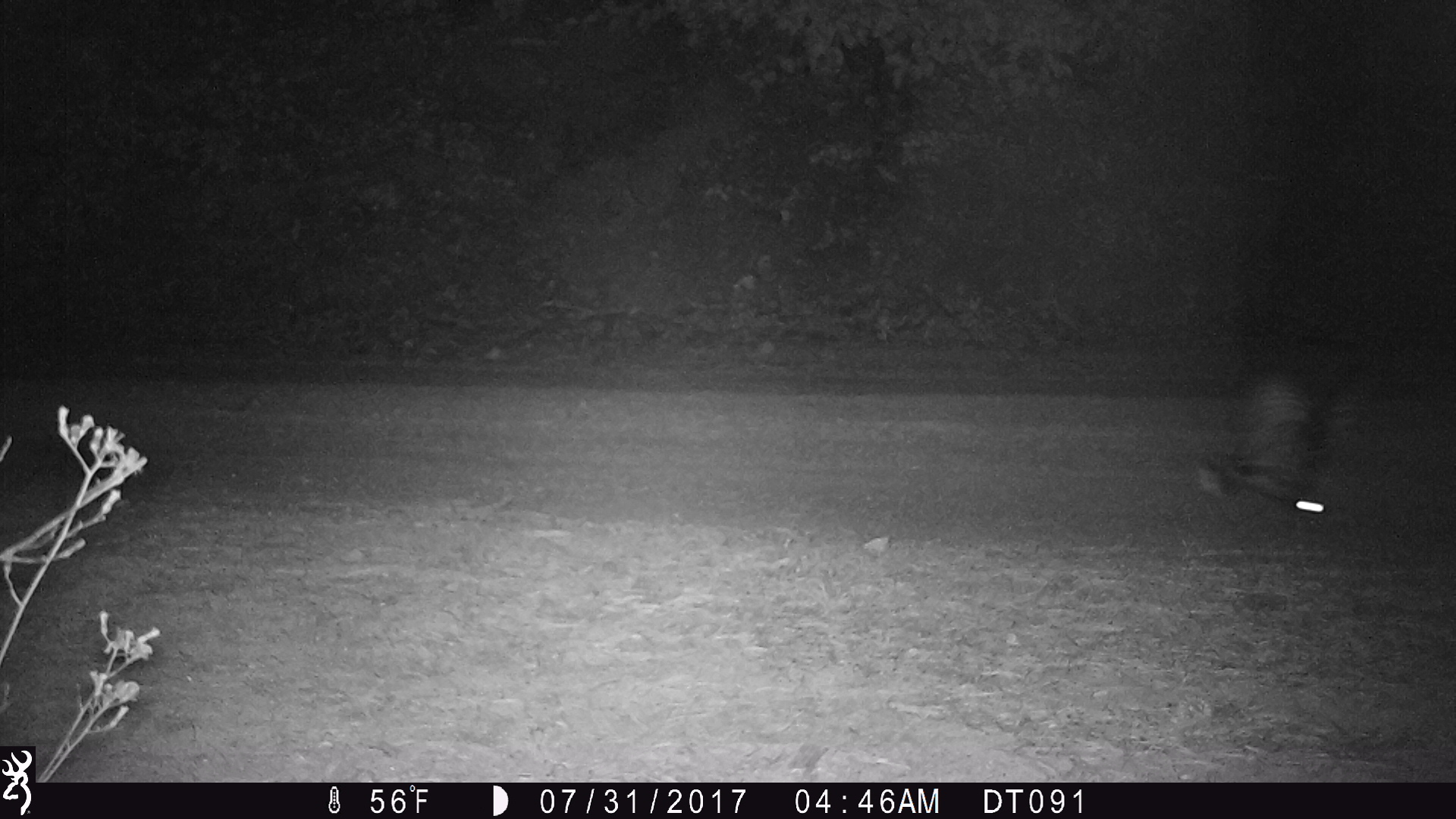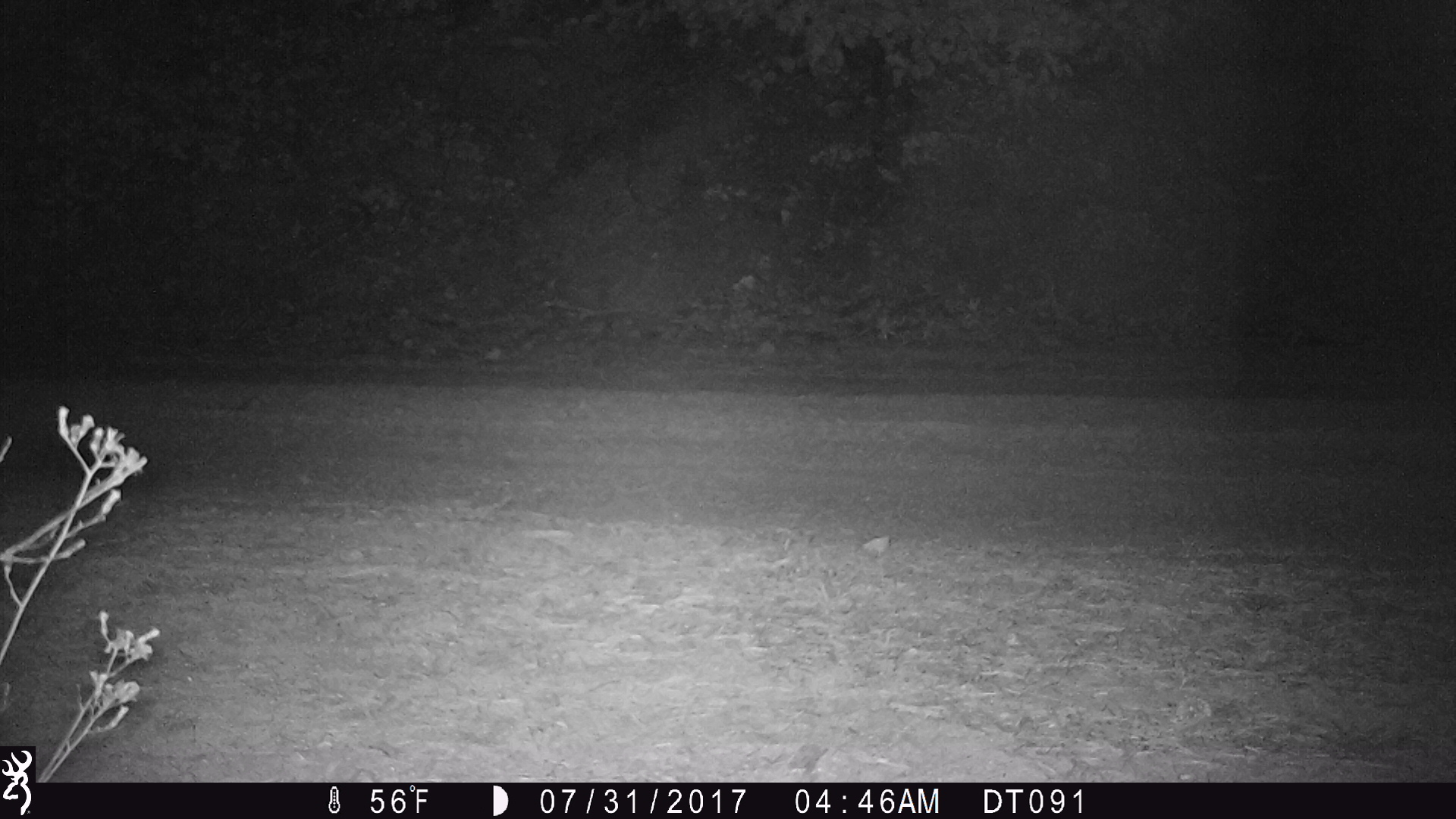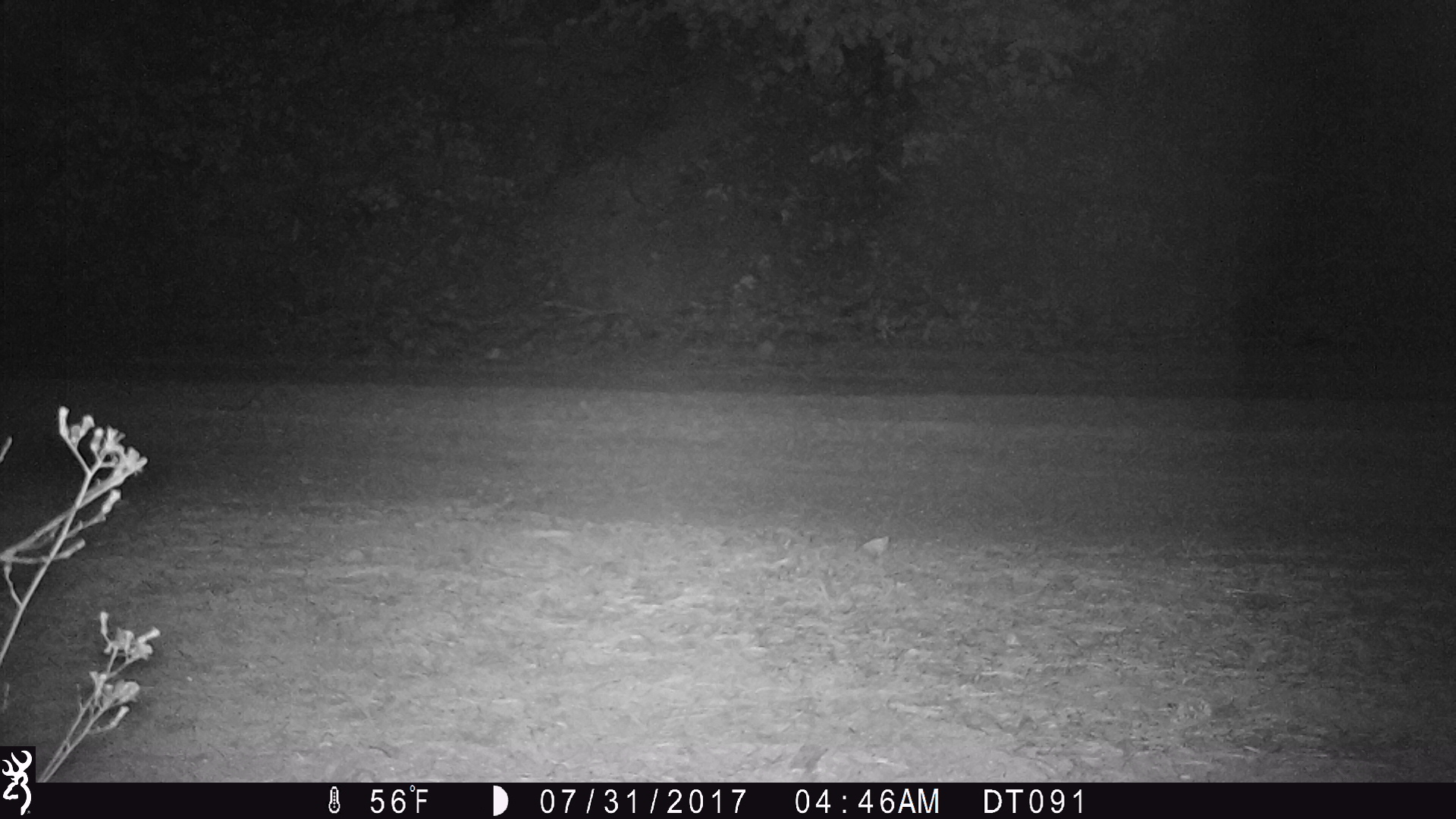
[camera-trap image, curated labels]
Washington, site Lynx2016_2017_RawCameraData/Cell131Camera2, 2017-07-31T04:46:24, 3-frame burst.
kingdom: Animalia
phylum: Chordata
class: Aves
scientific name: Aves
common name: birds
Aves (birds). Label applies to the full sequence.